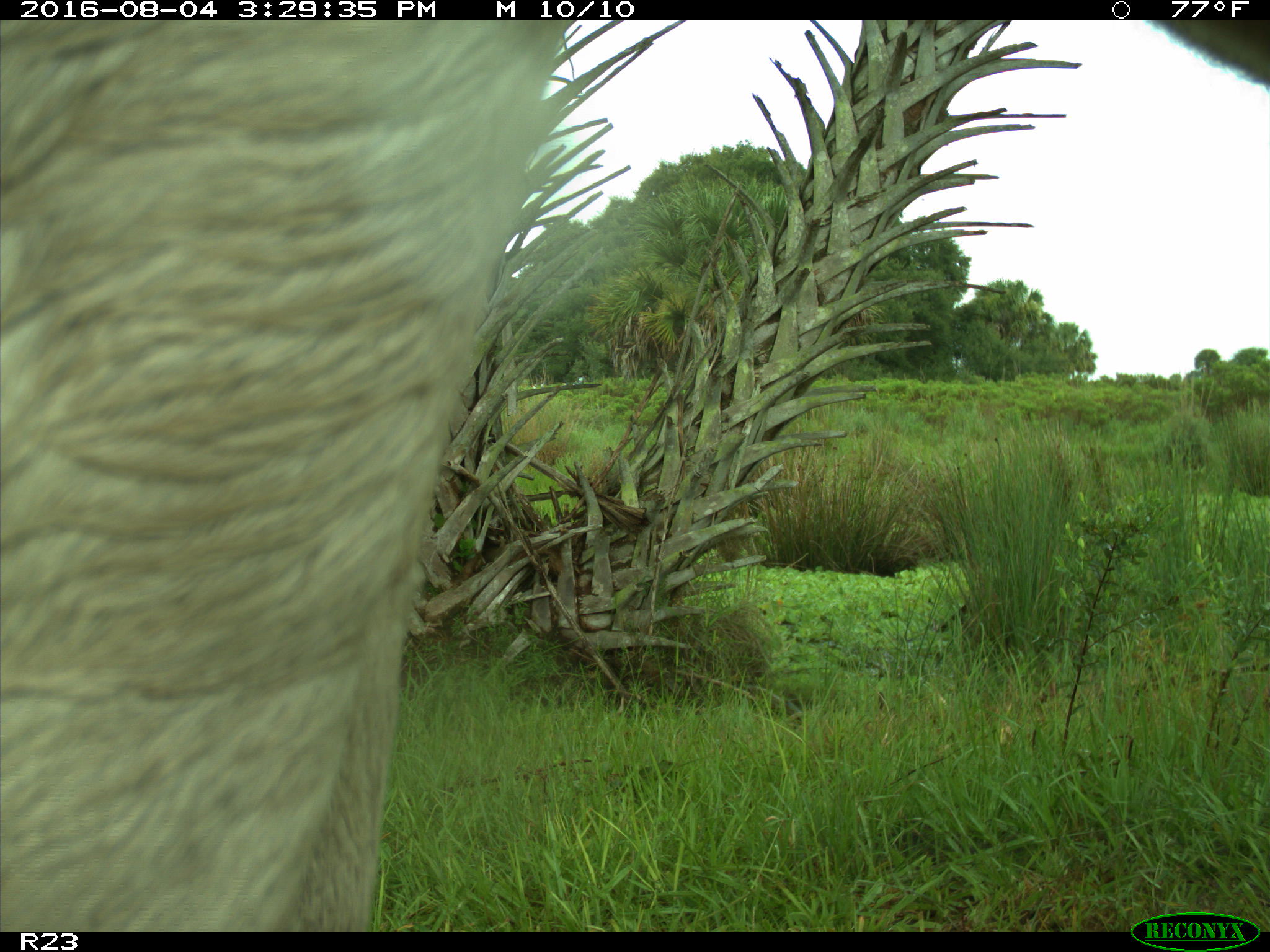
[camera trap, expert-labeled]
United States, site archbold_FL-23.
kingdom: Animalia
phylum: Chordata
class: Mammalia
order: Artiodactyla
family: Bovidae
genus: Bos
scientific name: Bos taurus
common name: domestic cow